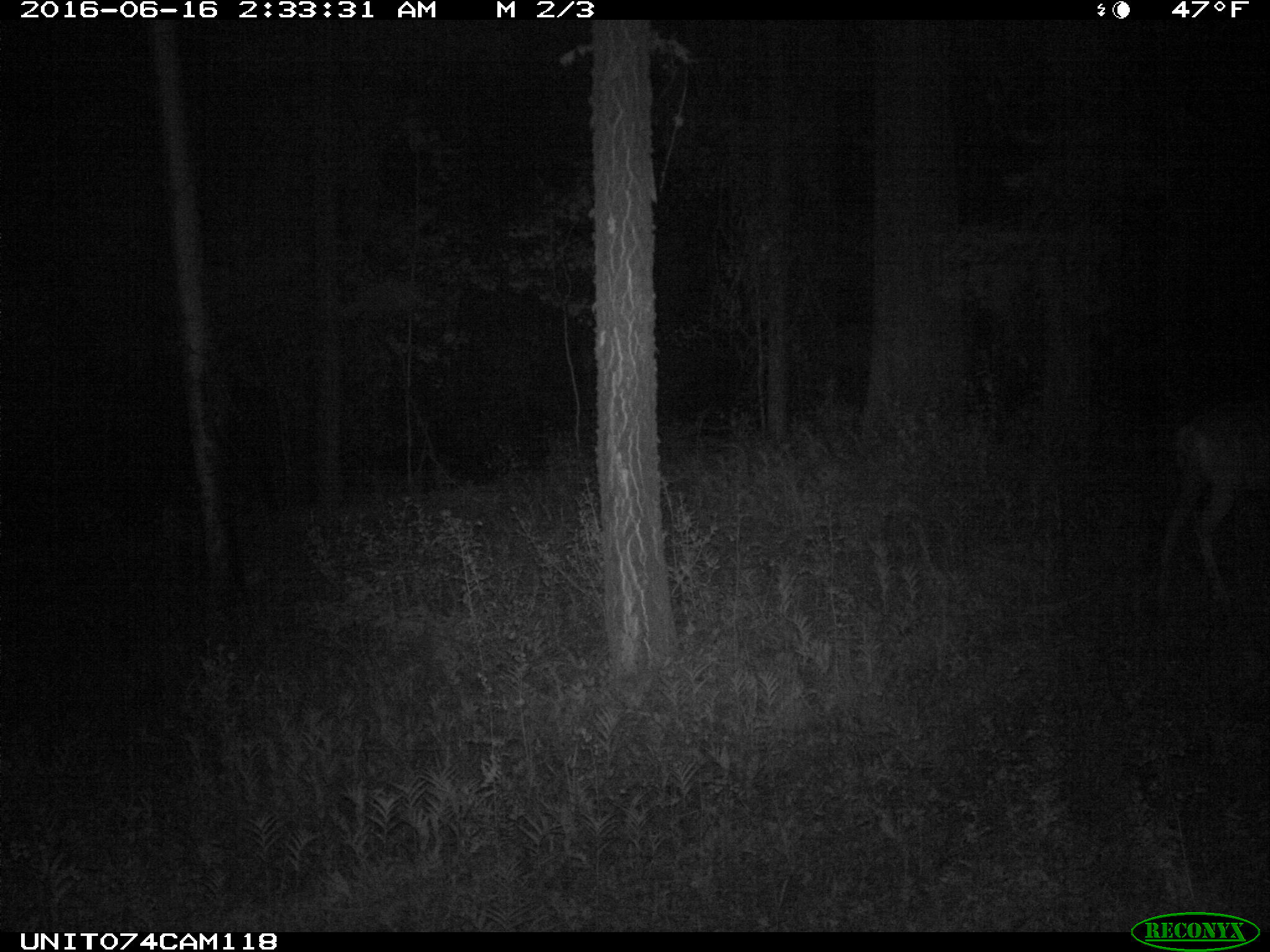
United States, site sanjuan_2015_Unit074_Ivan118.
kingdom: Animalia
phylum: Chordata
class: Mammalia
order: Artiodactyla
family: Cervidae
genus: Odocoileus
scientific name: Odocoileus hemionus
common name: mule deer